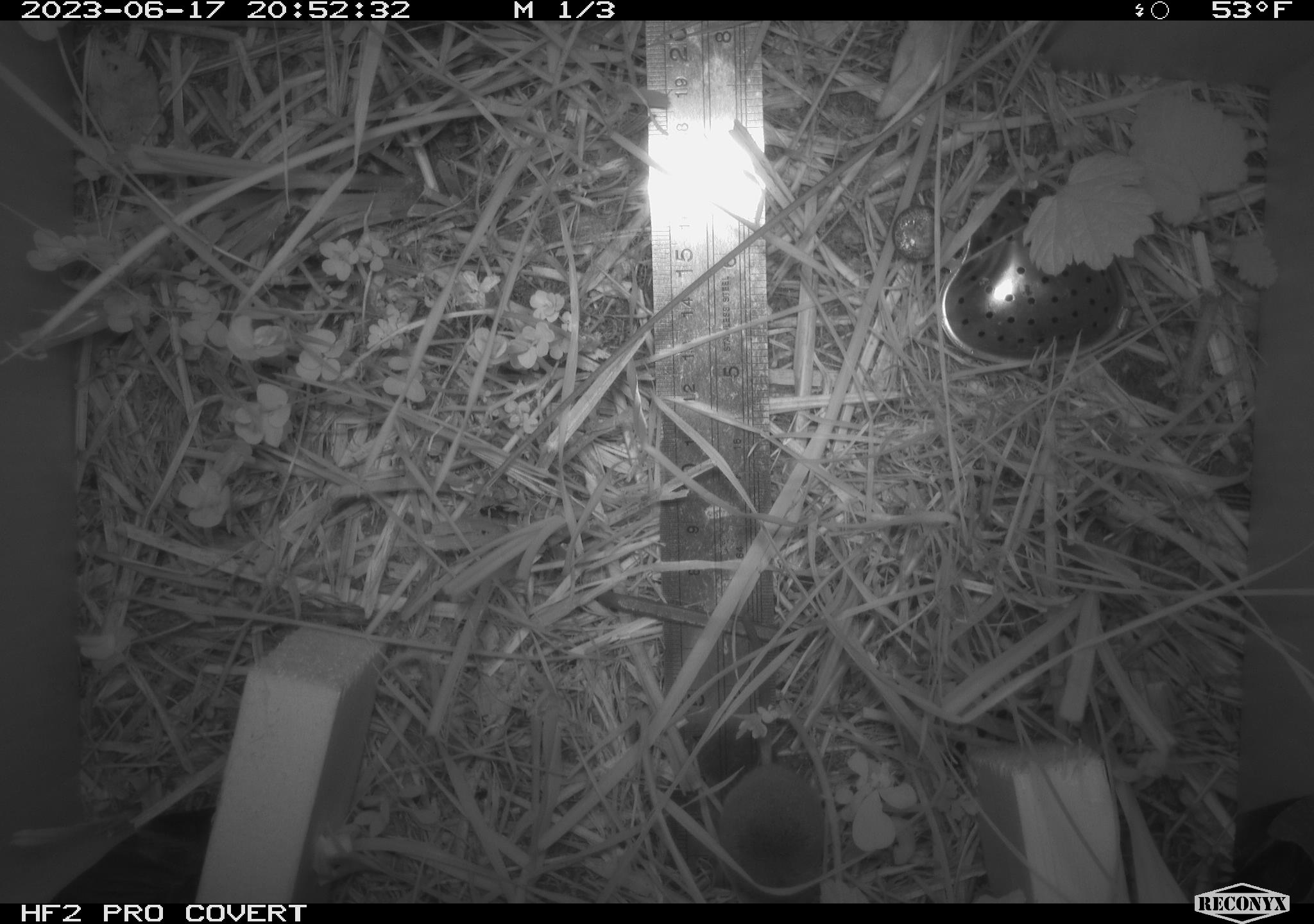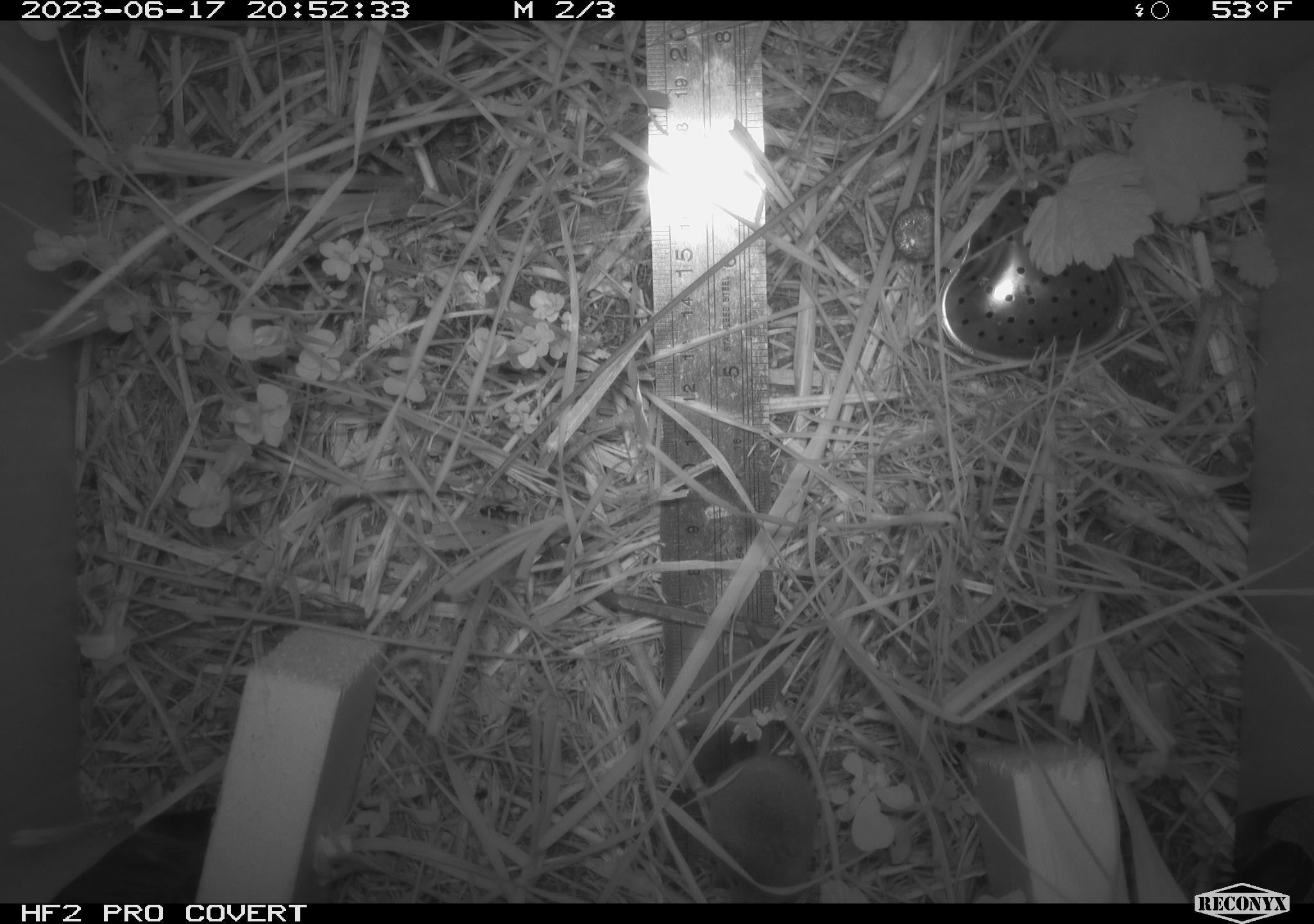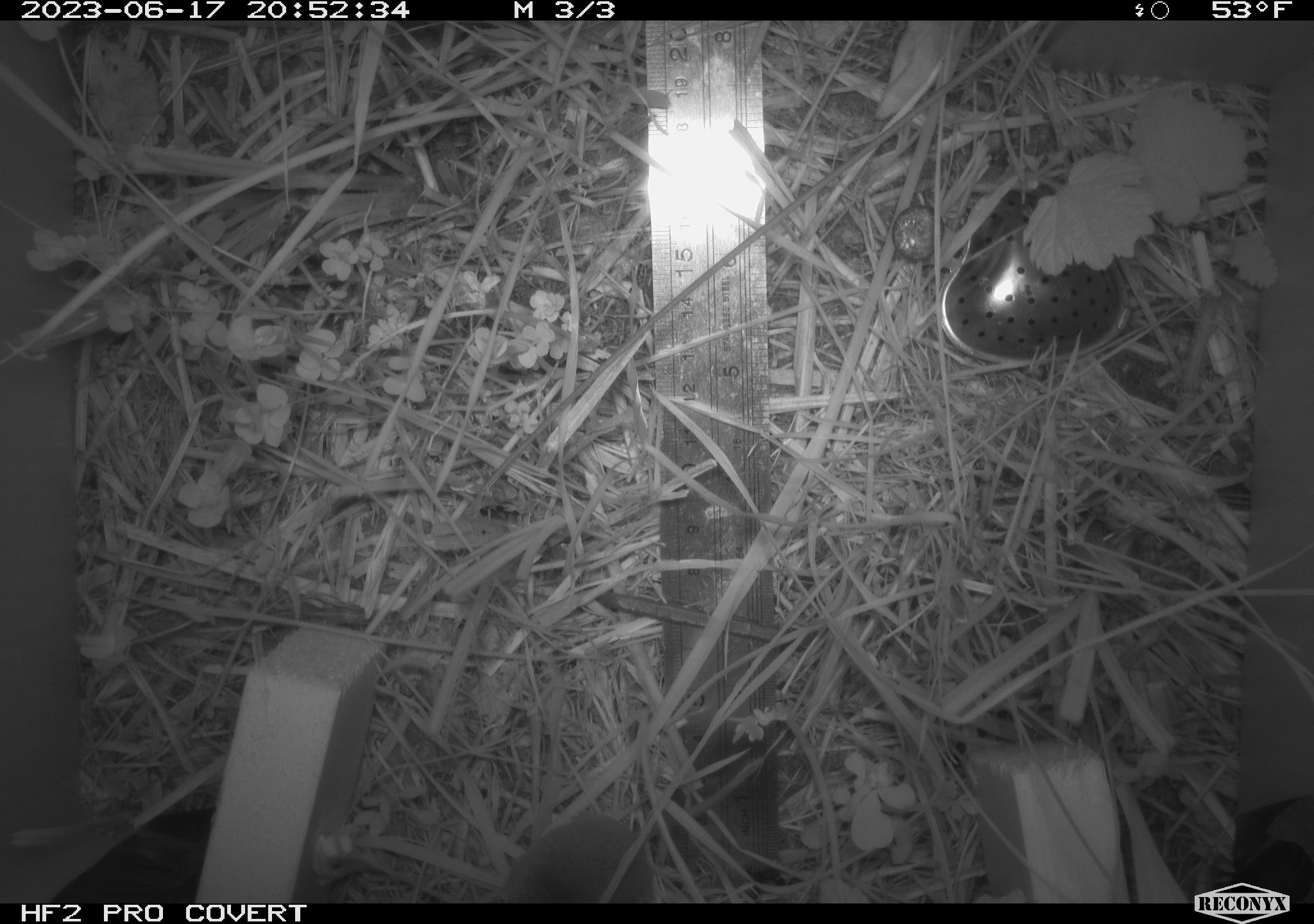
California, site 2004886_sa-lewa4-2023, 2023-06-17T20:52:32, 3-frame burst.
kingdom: Animalia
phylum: Chordata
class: Mammalia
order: Eulipotyphla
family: Soricidae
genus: Sorex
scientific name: Sorex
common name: long-tailed shrew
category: sorex species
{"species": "sorex species (long-tailed shrew) (Sorex)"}